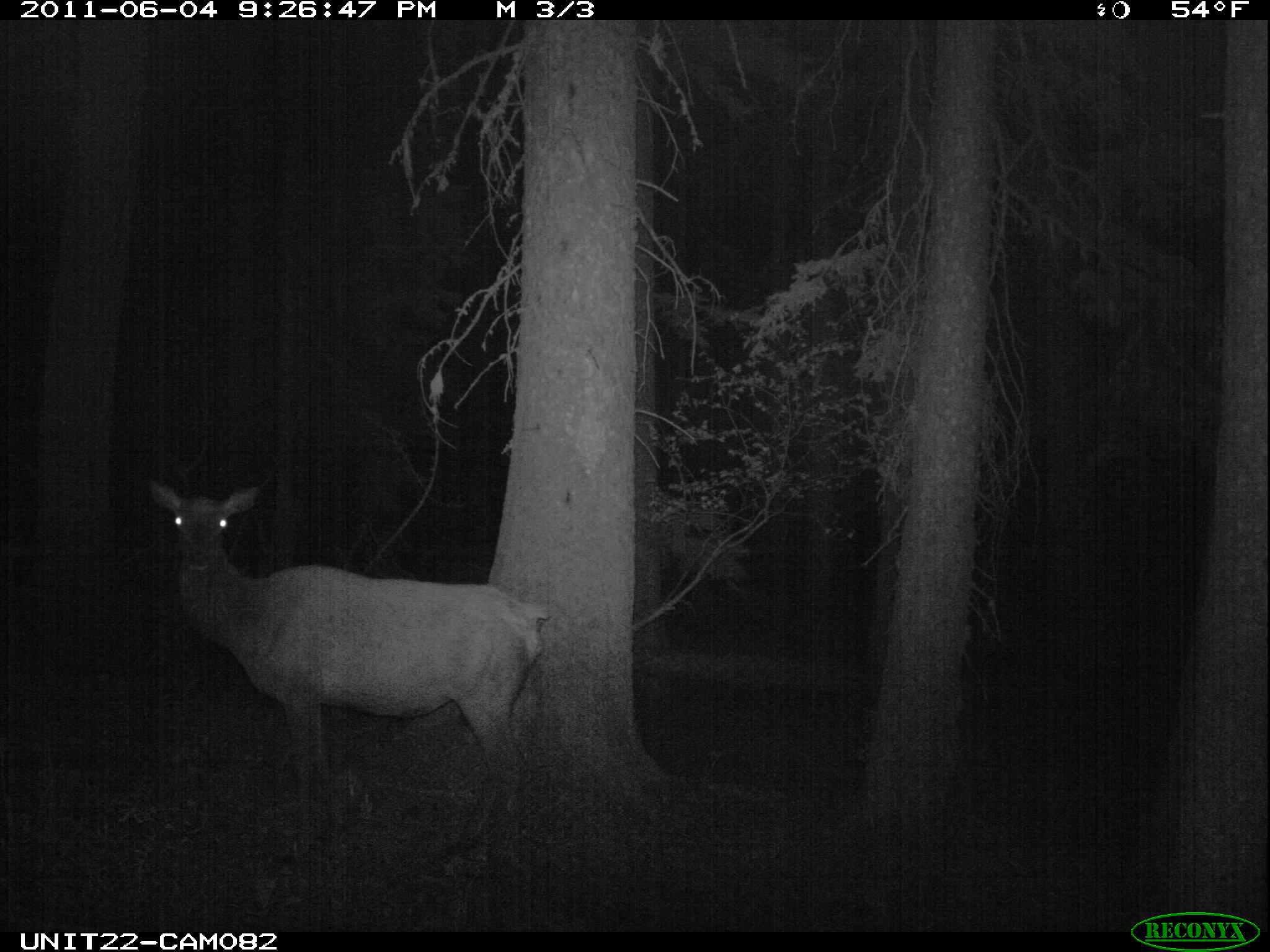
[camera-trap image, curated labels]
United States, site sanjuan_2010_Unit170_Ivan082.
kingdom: Animalia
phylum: Chordata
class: Mammalia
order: Artiodactyla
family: Cervidae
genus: Cervus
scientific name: Cervus elaphus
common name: red deer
Cervus elaphus (red deer).